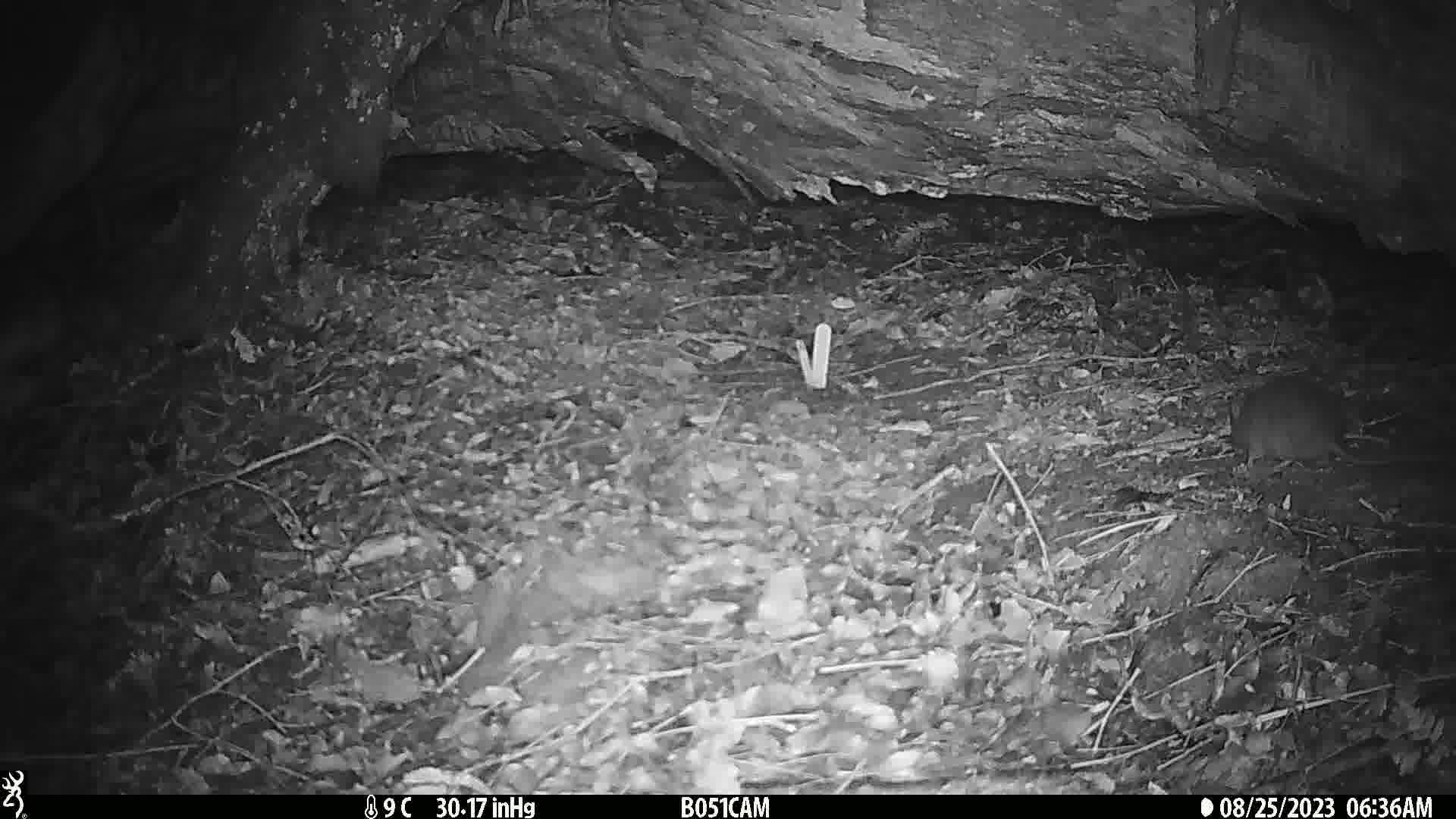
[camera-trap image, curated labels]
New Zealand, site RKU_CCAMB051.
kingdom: Animalia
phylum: Chordata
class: Mammalia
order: Rodentia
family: Muridae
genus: Rattus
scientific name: Rattus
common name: rat